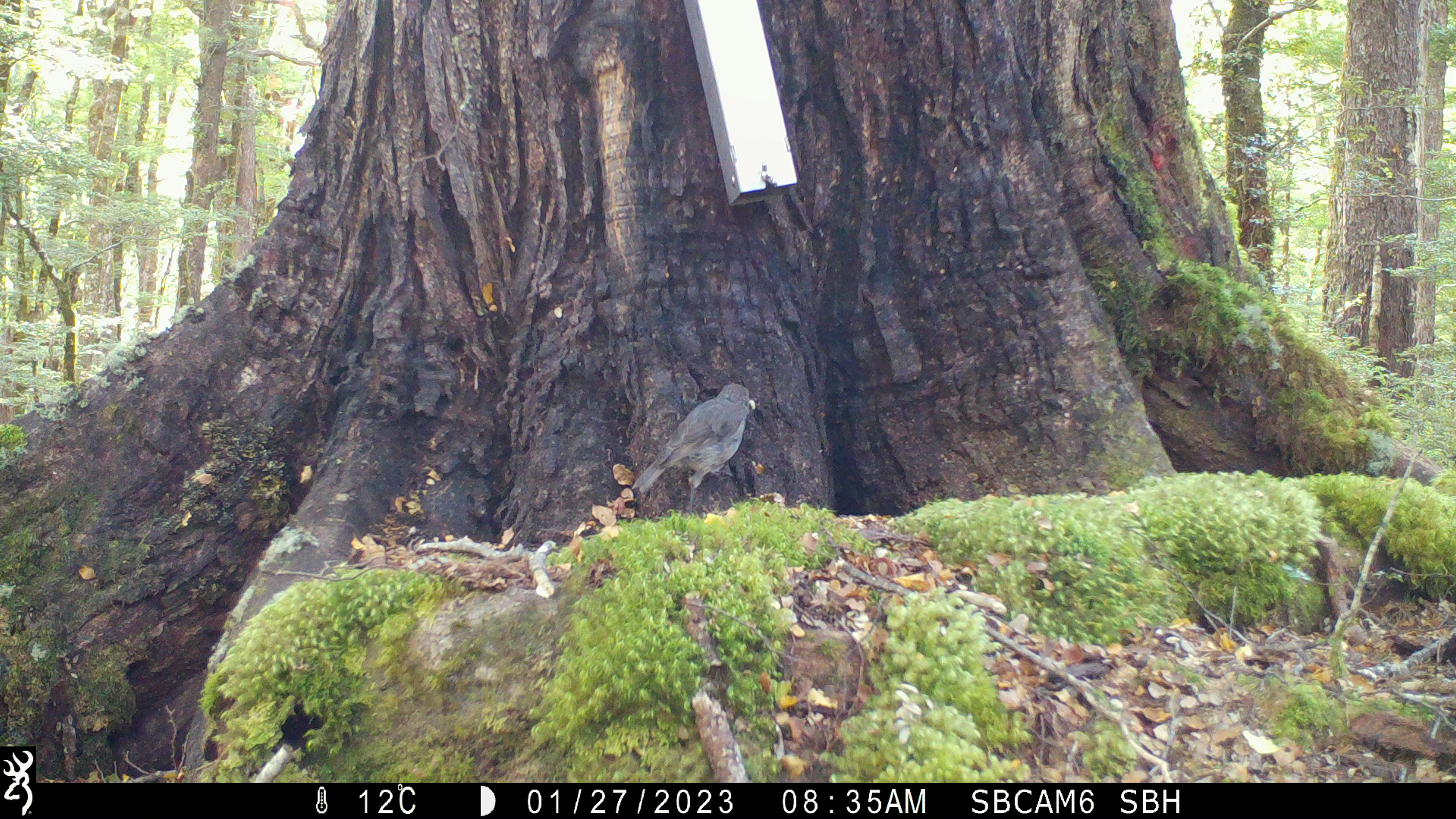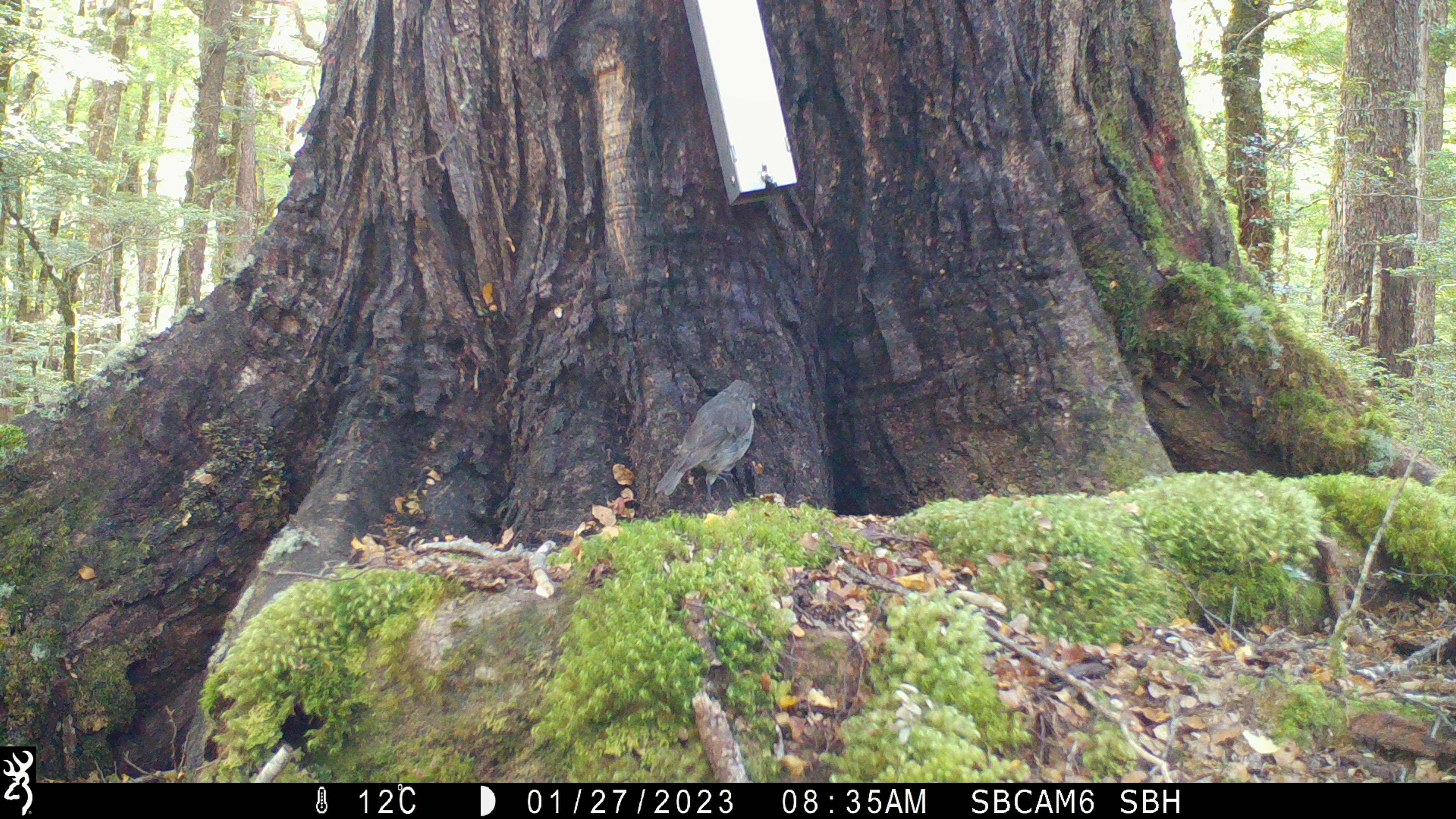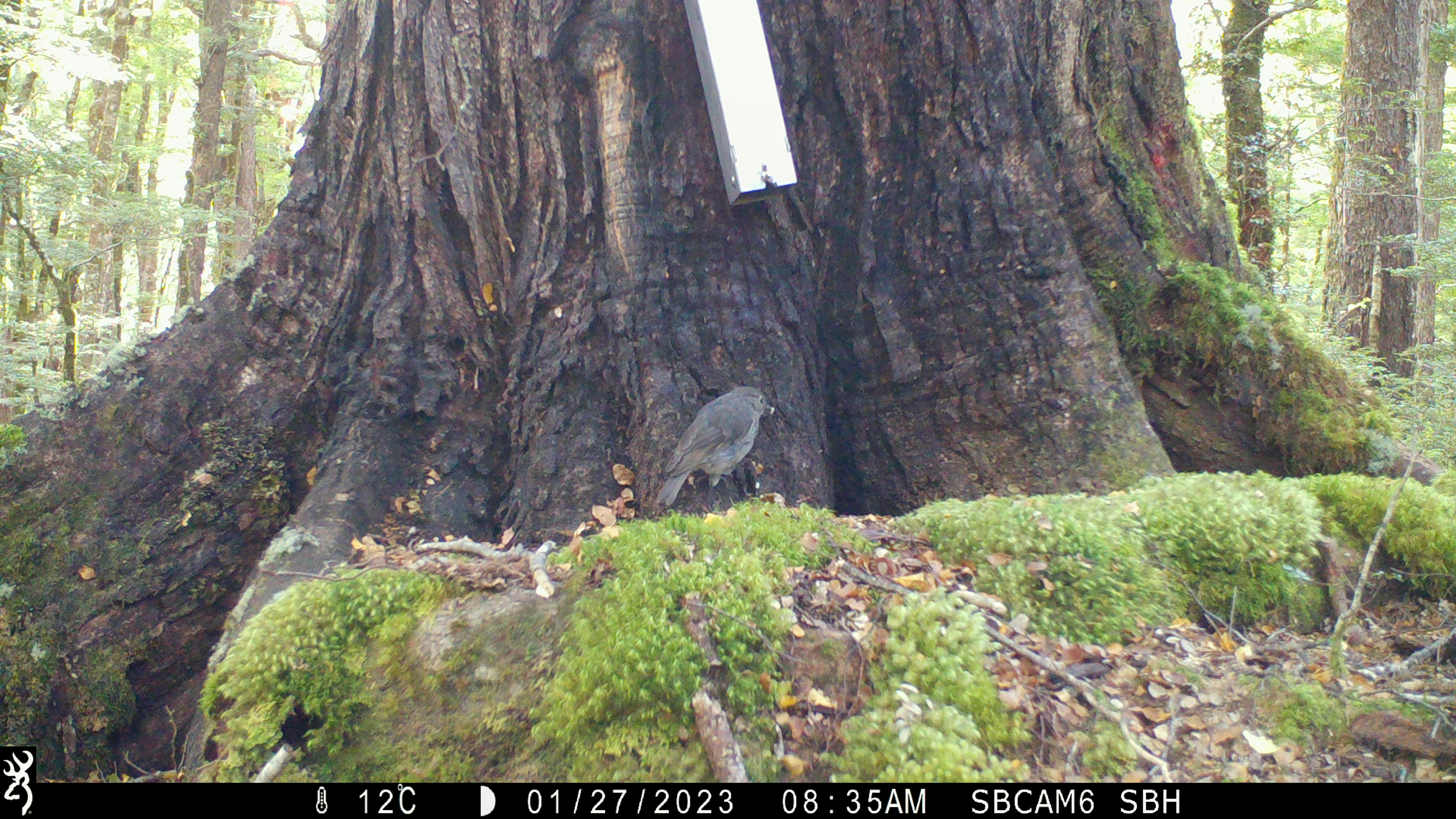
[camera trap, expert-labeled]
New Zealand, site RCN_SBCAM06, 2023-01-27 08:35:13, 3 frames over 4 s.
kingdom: Animalia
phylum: Chordata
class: Aves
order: Passeriformes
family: Petroicidae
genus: Petroica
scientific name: Petroica australis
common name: new zealand robin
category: robin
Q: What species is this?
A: Robin (new zealand robin) (Petroica australis).